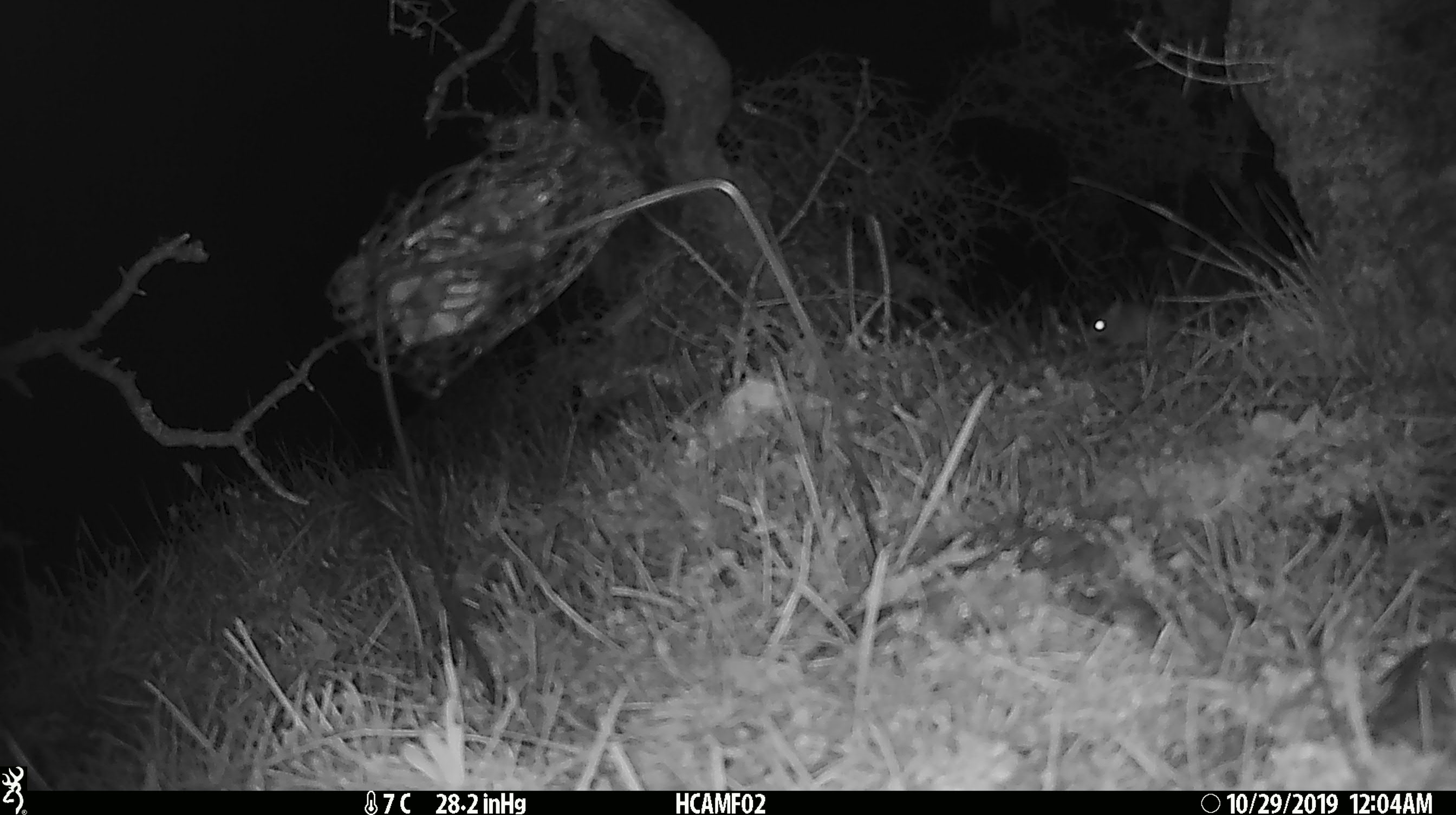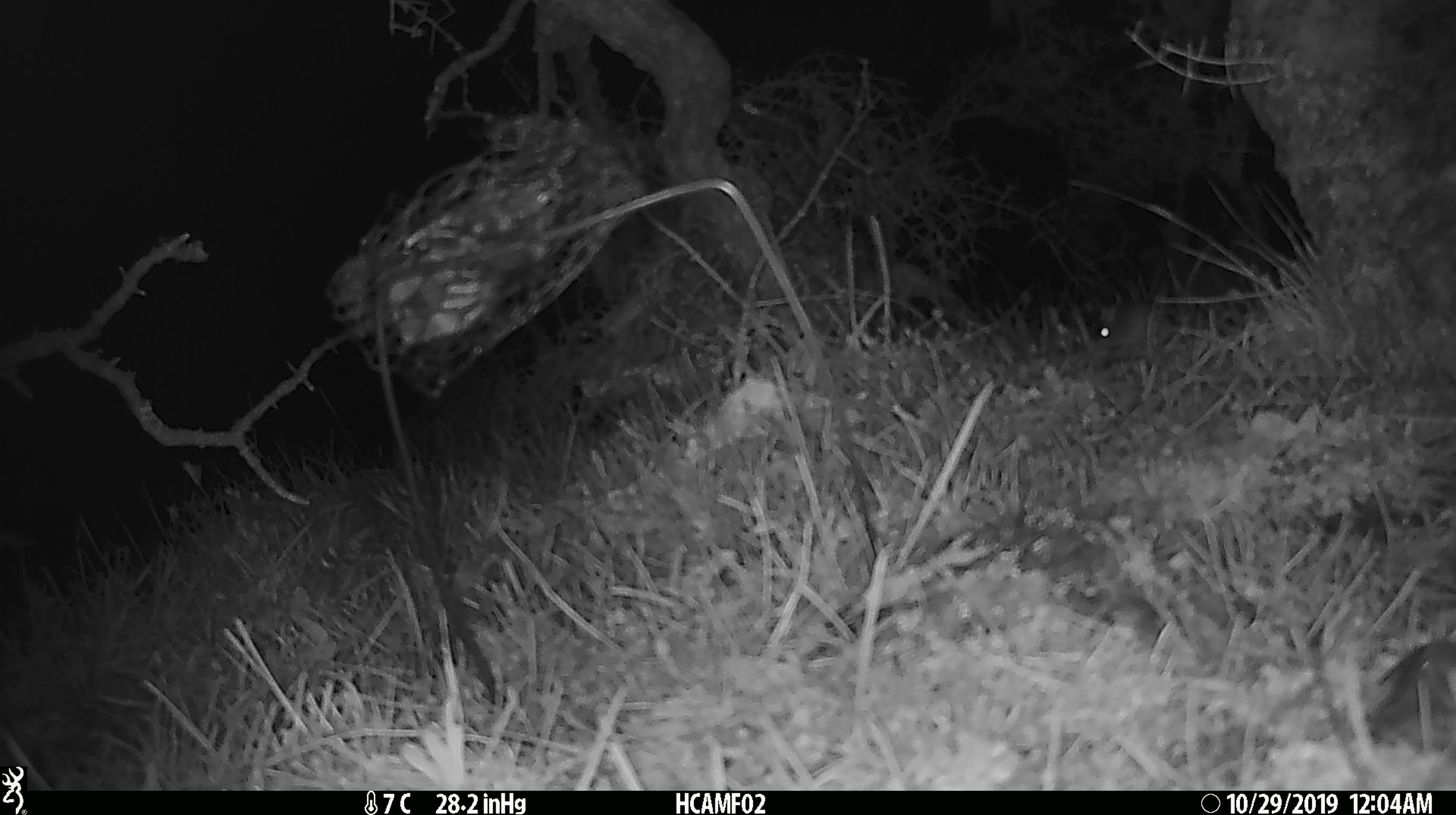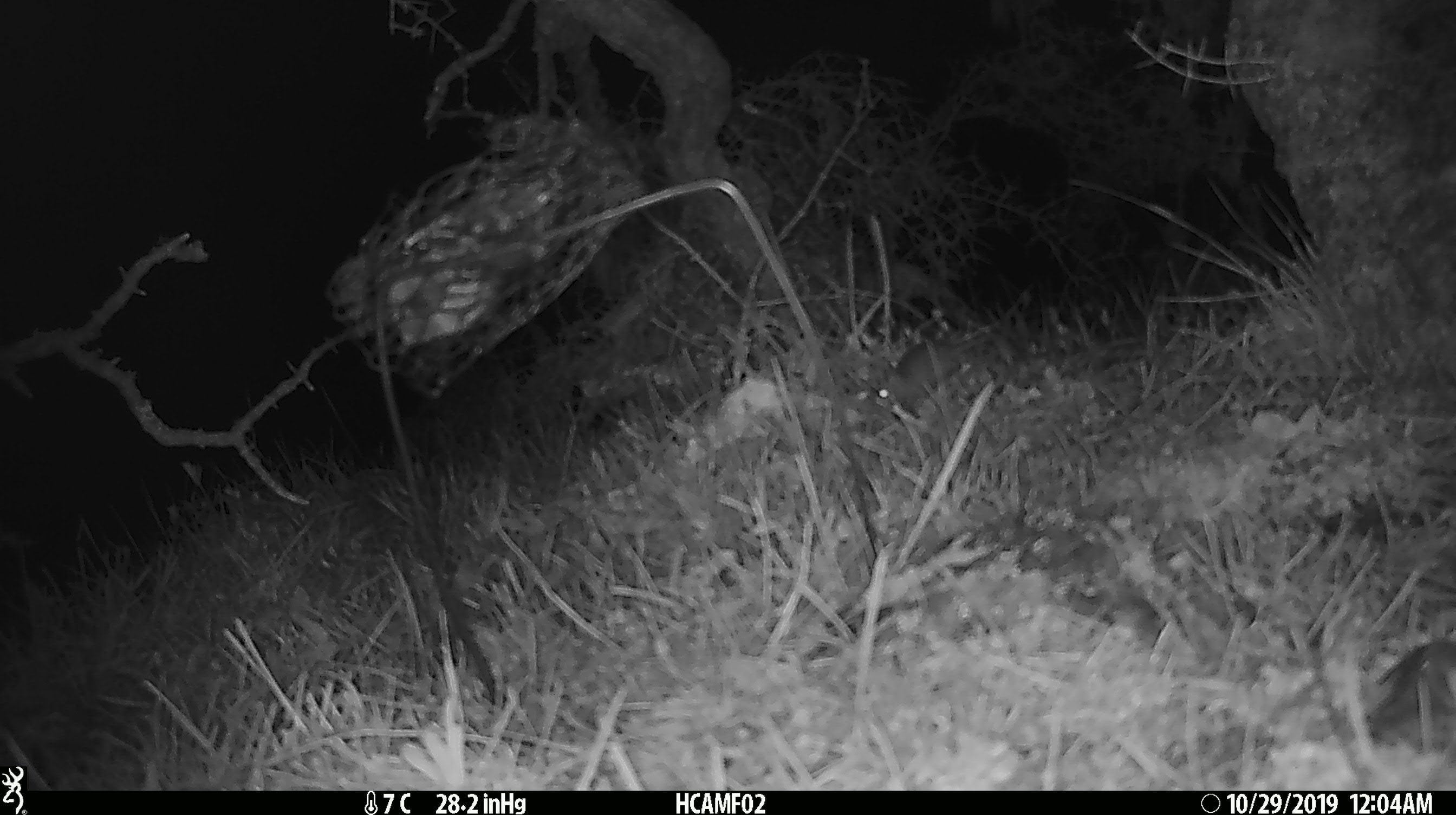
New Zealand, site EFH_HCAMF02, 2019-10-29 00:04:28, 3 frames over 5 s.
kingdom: Animalia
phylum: Chordata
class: Mammalia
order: Rodentia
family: Muridae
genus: Mus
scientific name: Mus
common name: mouse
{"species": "mouse (Mus)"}